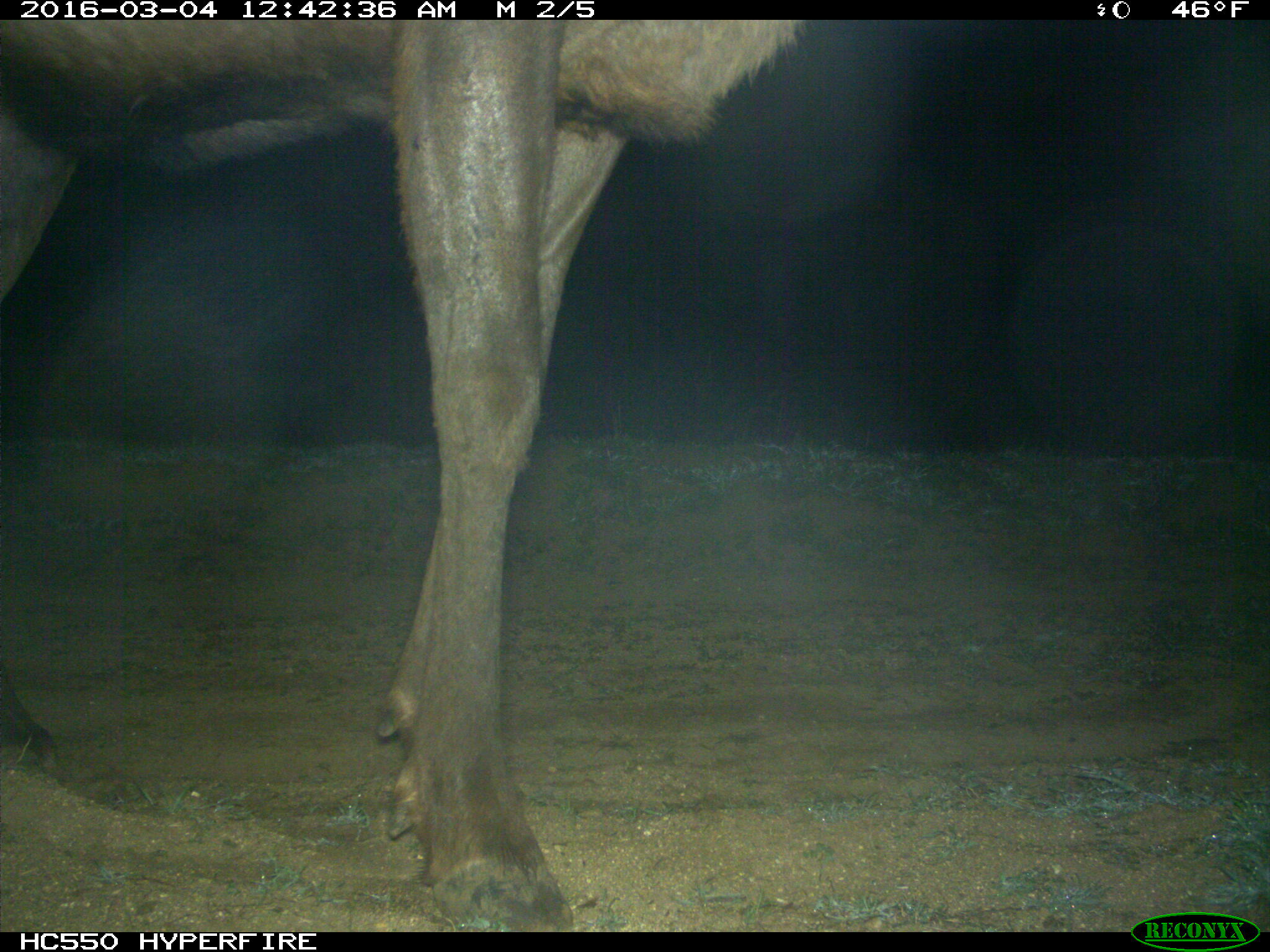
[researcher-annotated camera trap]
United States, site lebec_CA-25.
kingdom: Animalia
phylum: Chordata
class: Mammalia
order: Artiodactyla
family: Cervidae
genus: Cervus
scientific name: Cervus canadensis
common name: elk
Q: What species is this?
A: Cervus canadensis (elk).